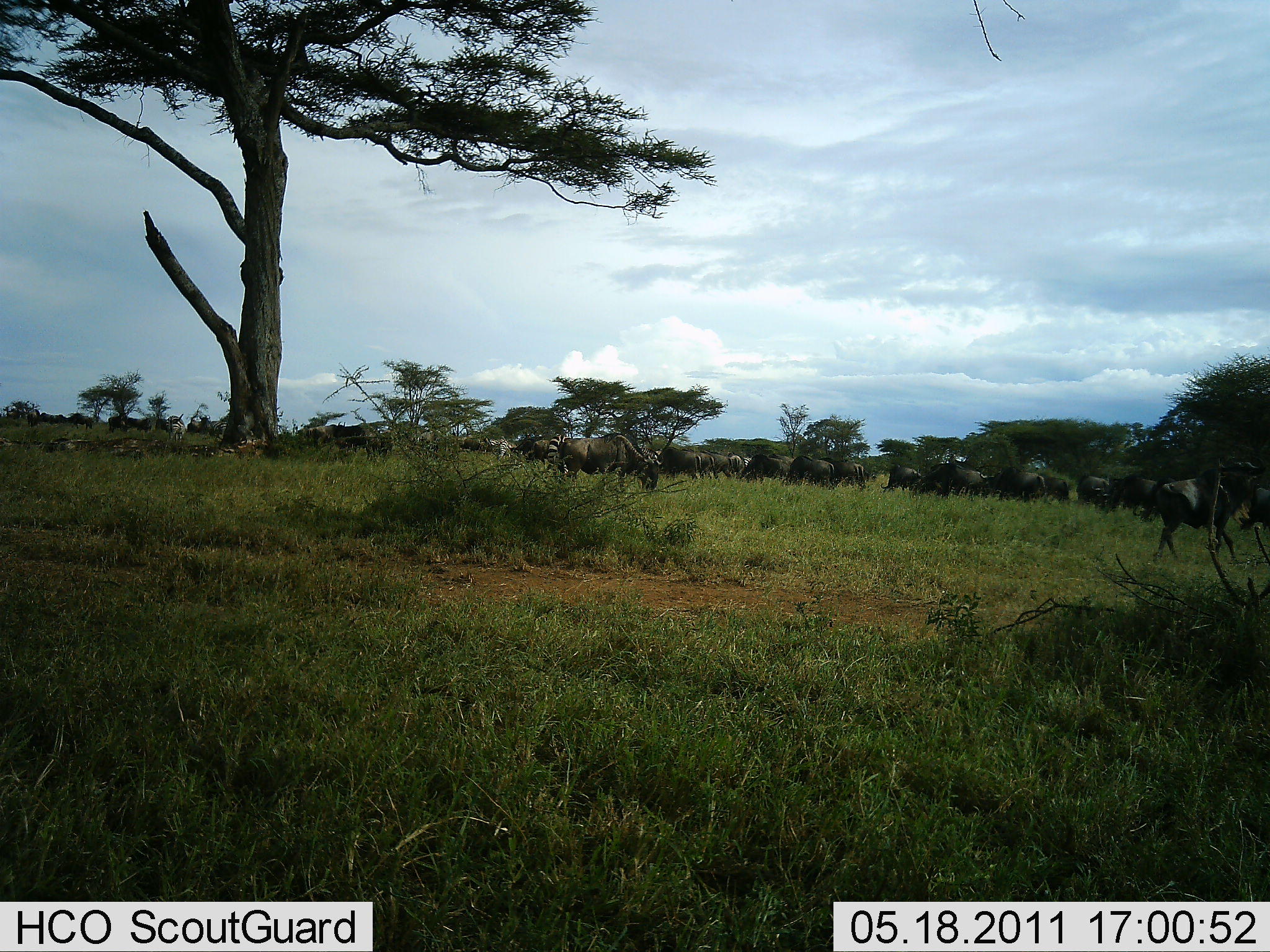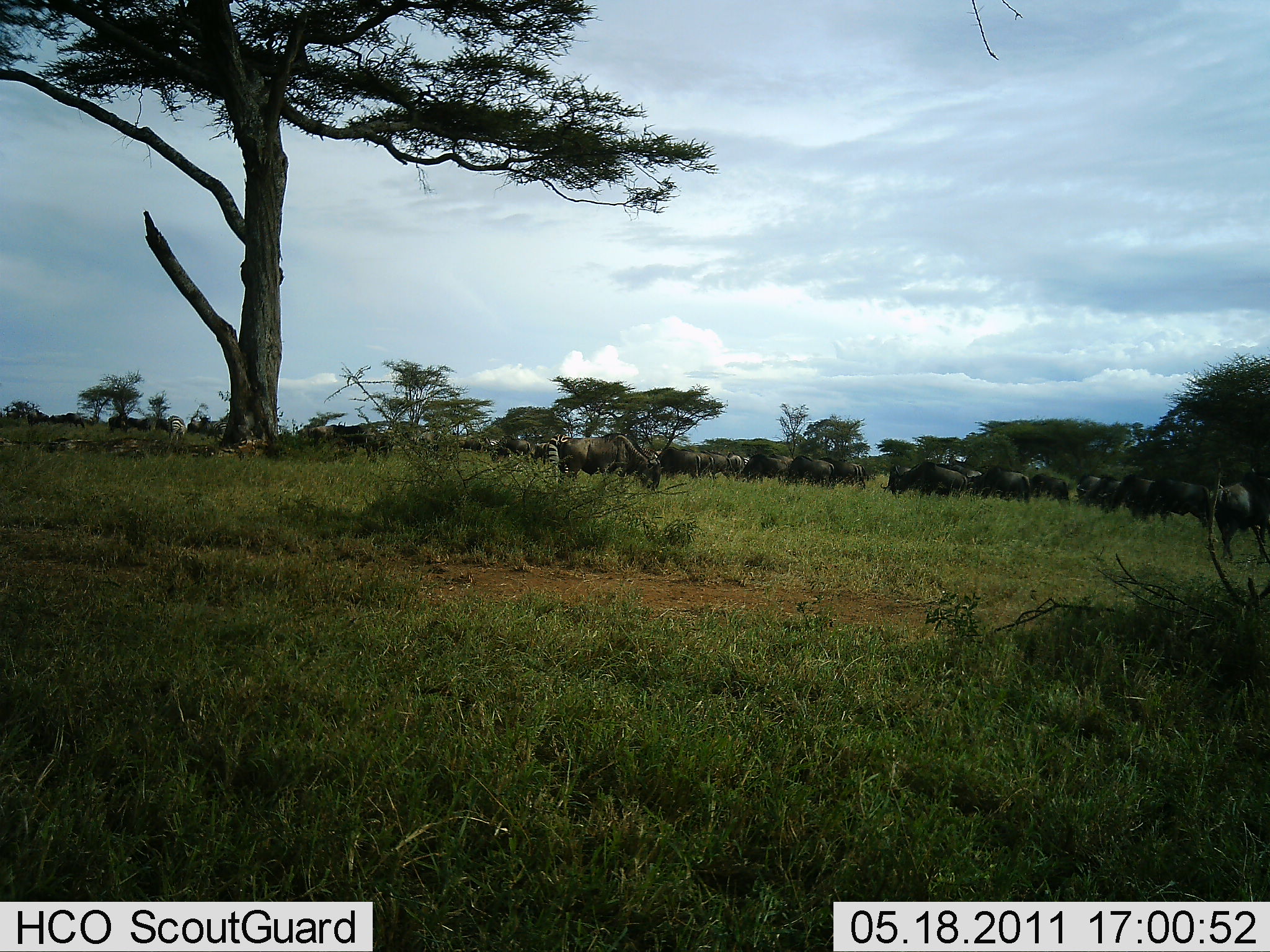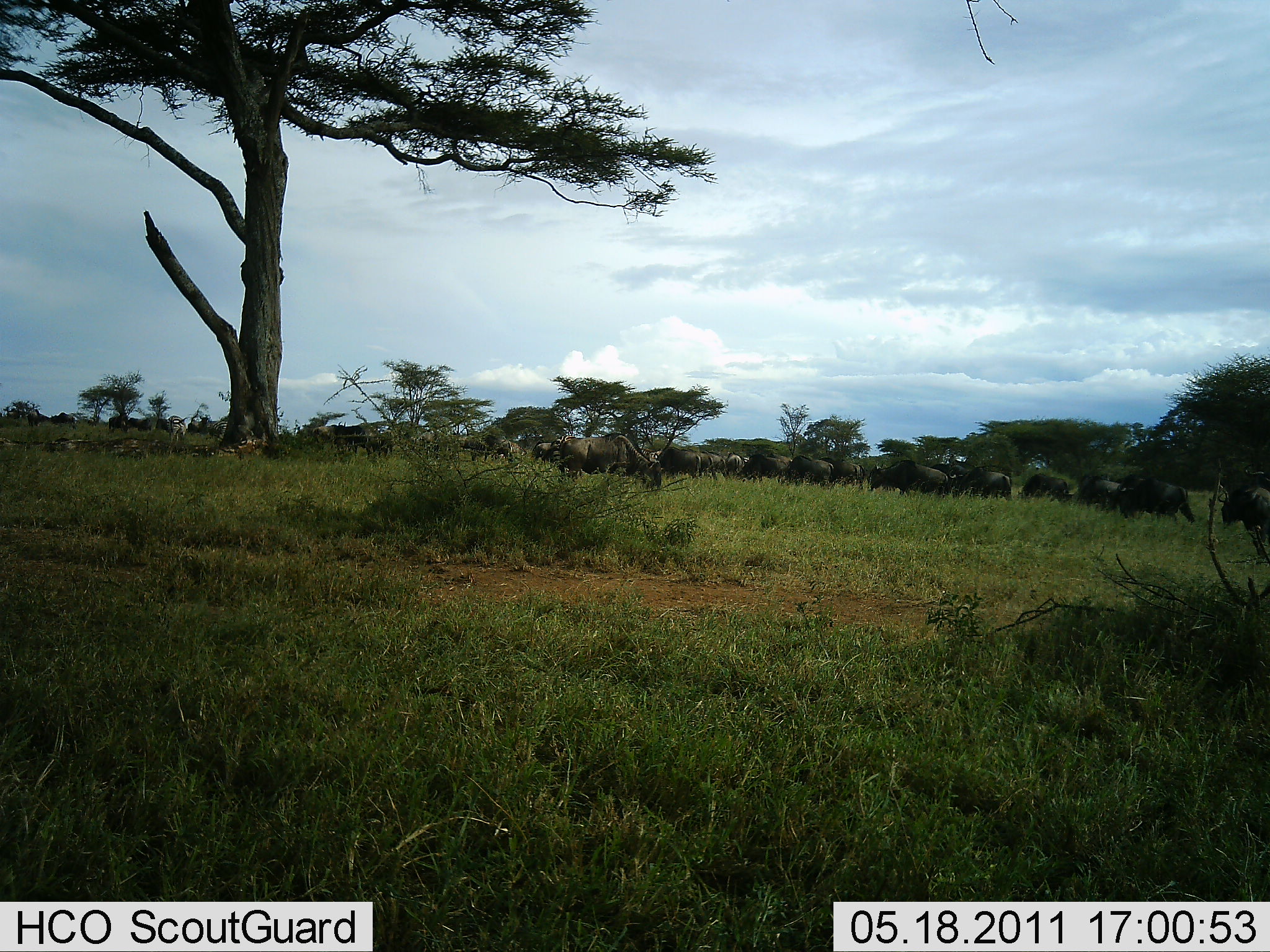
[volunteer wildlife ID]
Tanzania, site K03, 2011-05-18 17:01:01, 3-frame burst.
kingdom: Animalia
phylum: Chordata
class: Mammalia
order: Artiodactyla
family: Bovidae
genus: Connochaetes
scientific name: Connochaetes taurinus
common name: blue wildebeest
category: wildebeest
Wildebeest (blue wildebeest) (Connochaetes taurinus), count 11-50. Behavior (volunteer vote fractions): standing 25%, resting 0%, moving 58%, interacting 0%. Young present (vote fraction): 0%. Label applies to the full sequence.